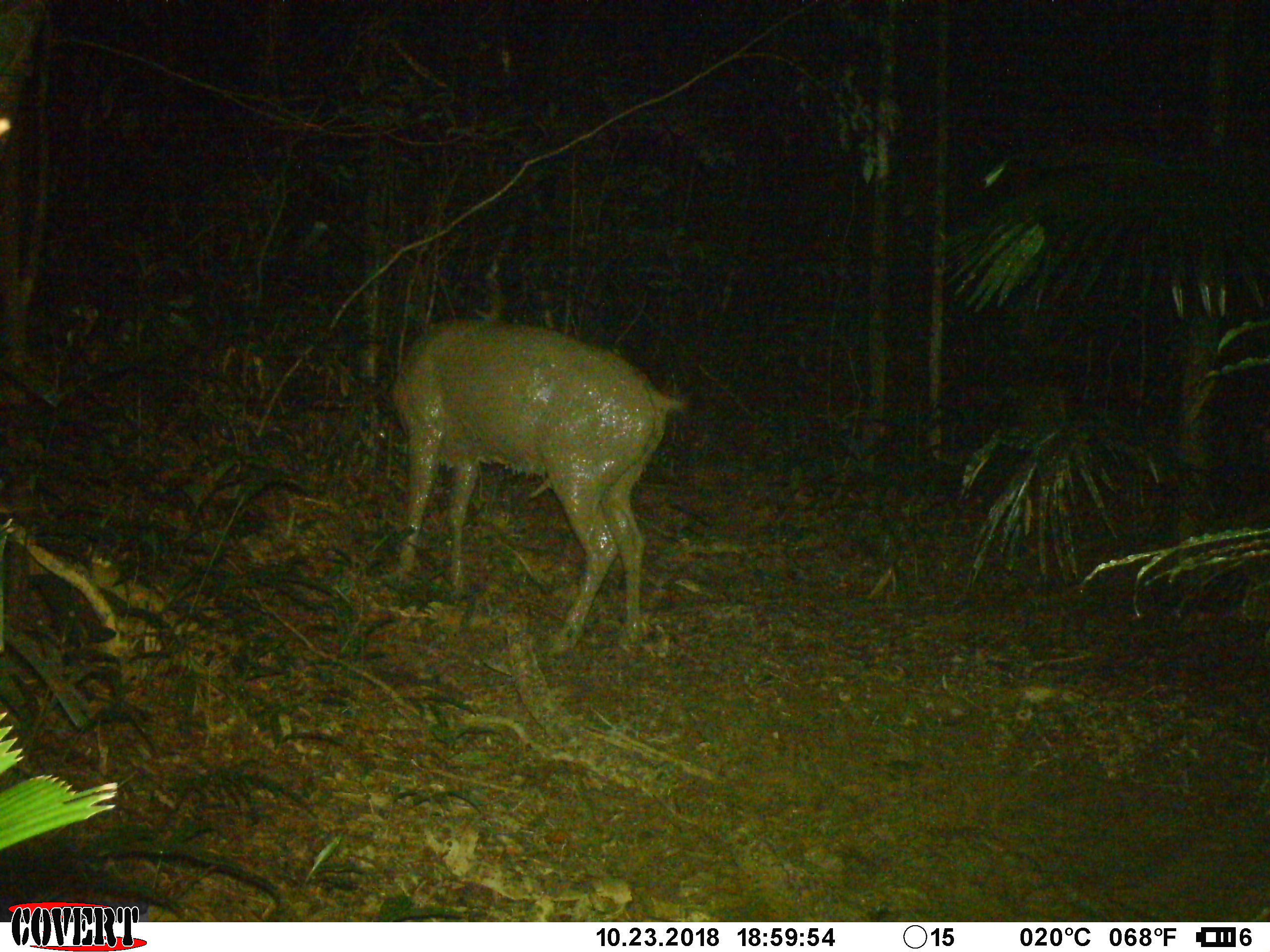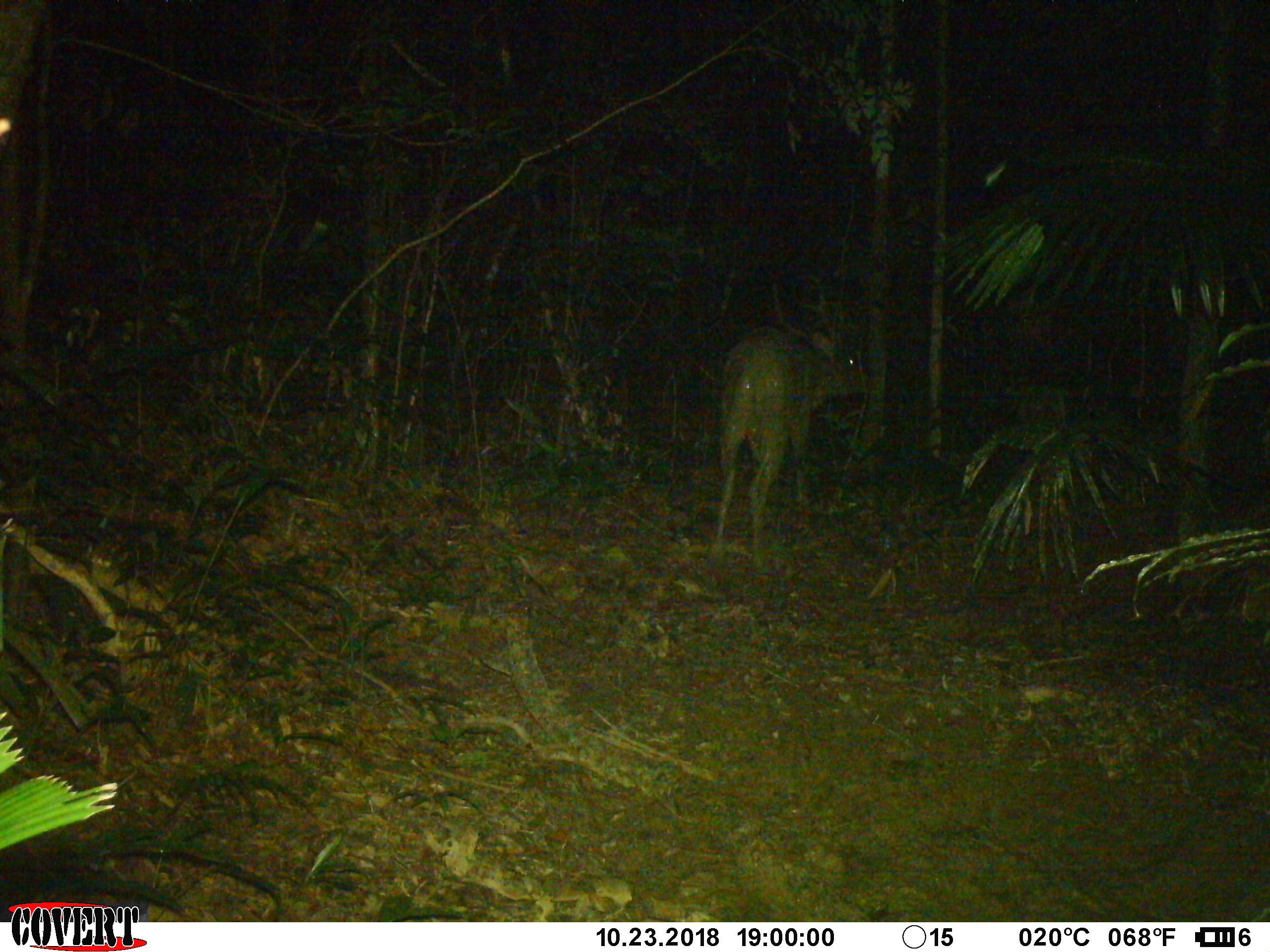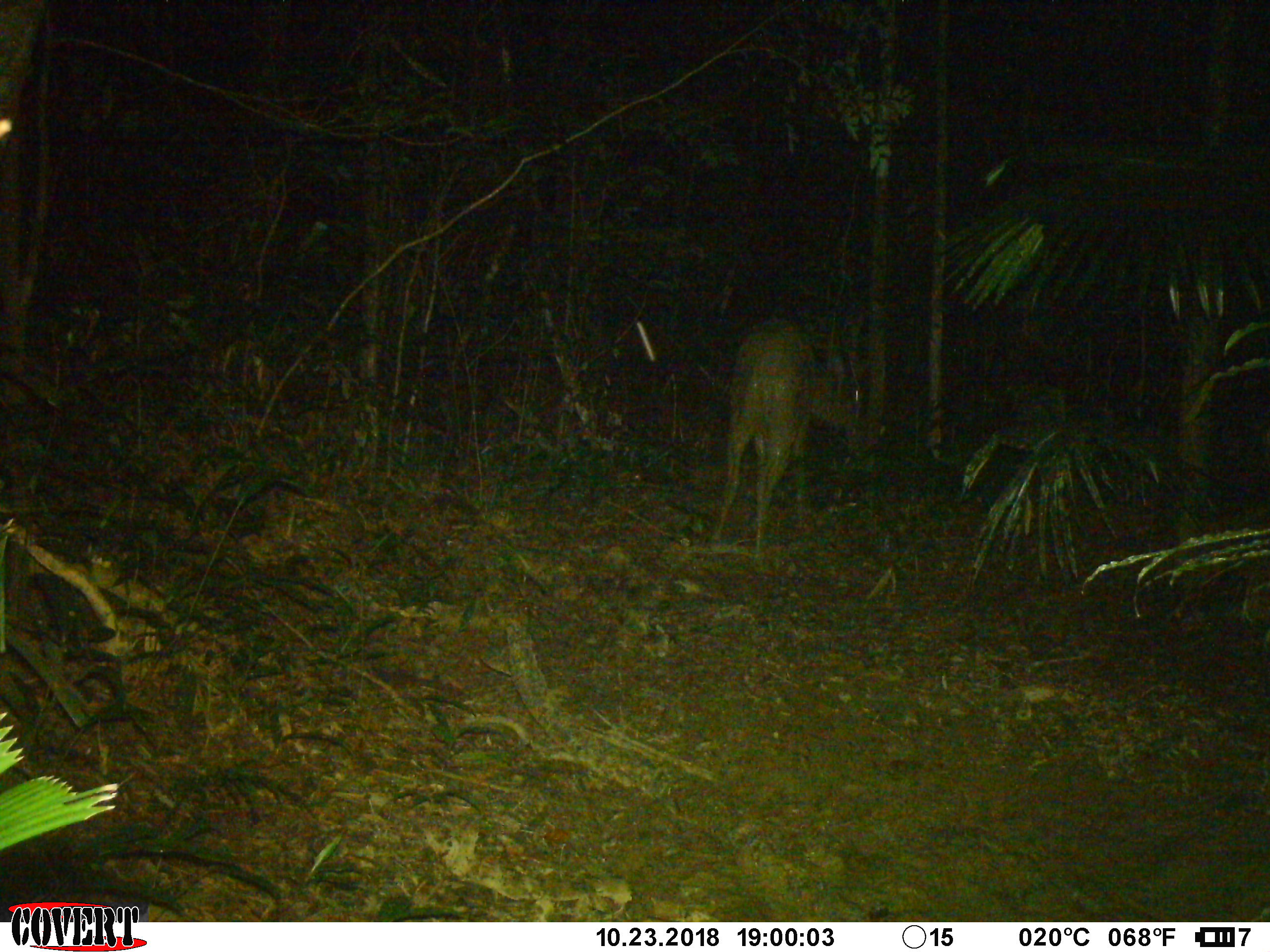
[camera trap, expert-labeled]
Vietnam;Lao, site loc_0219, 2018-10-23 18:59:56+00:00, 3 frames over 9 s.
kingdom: Animalia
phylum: Chordata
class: Mammalia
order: Artiodactyla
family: Cervidae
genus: Rusa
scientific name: Rusa unicolor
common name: sambar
Sambar (Rusa unicolor). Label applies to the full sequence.